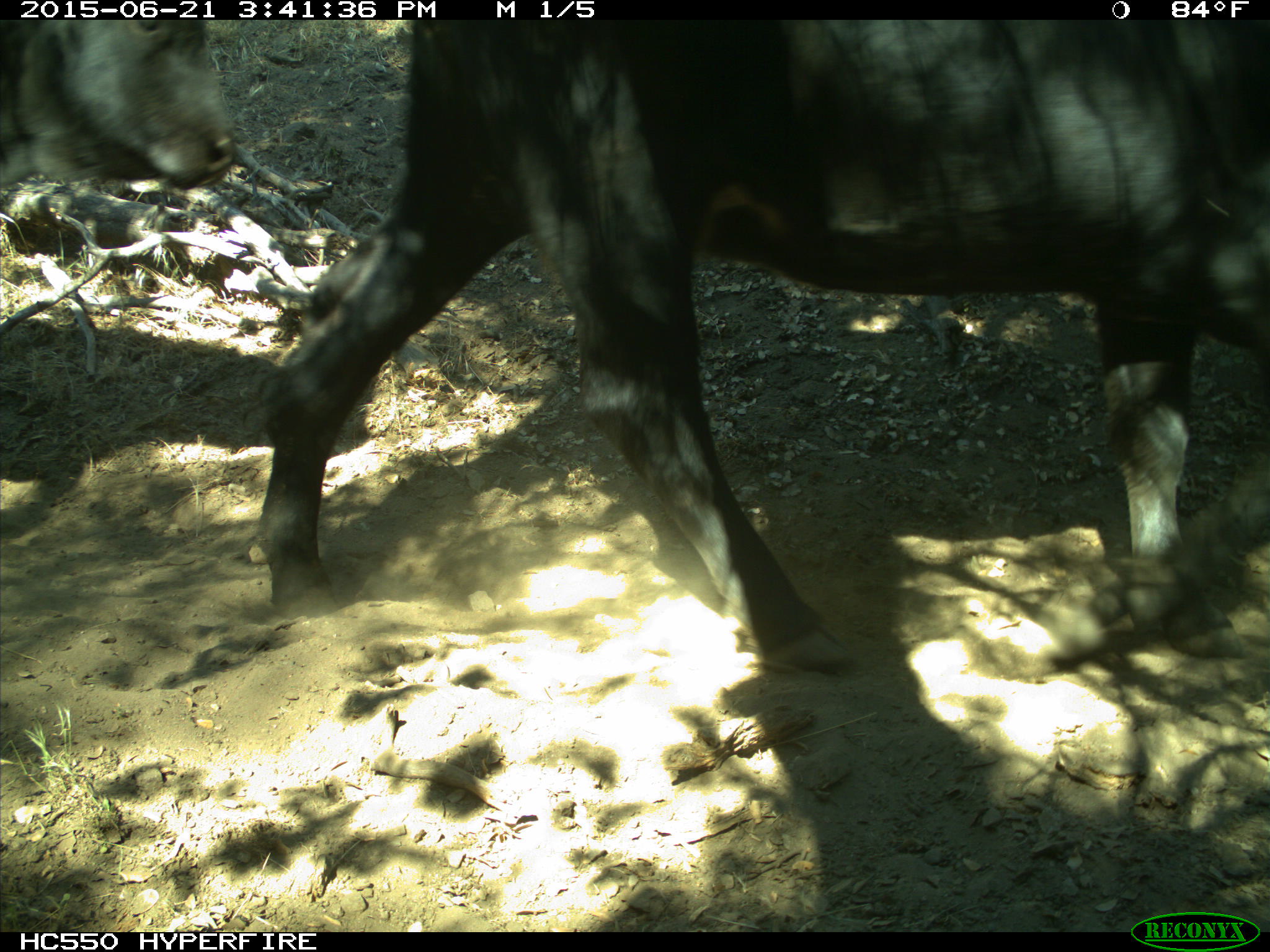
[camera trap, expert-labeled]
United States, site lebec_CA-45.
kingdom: Animalia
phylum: Chordata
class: Mammalia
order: Artiodactyla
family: Bovidae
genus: Bos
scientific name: Bos taurus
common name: domestic cow